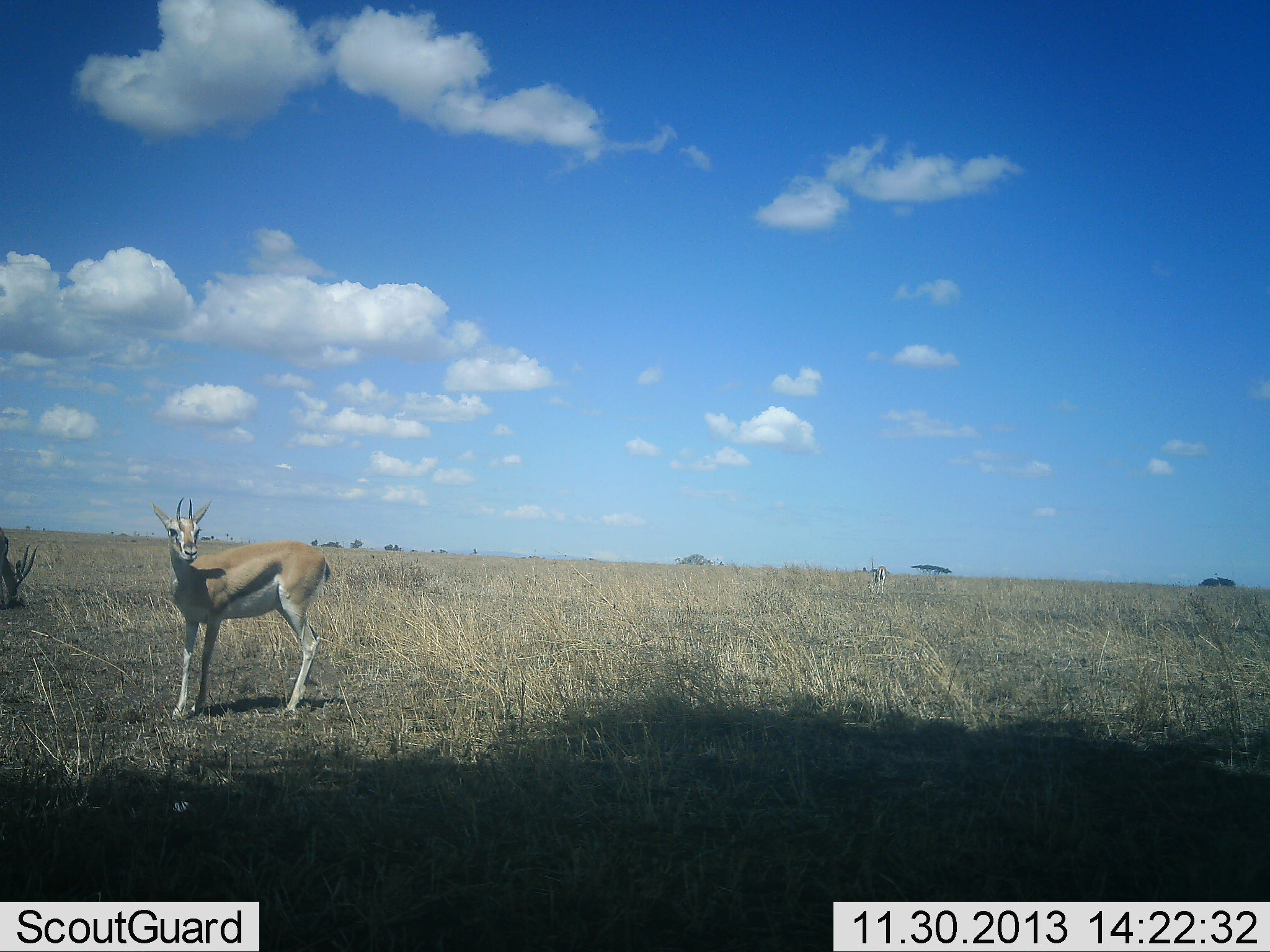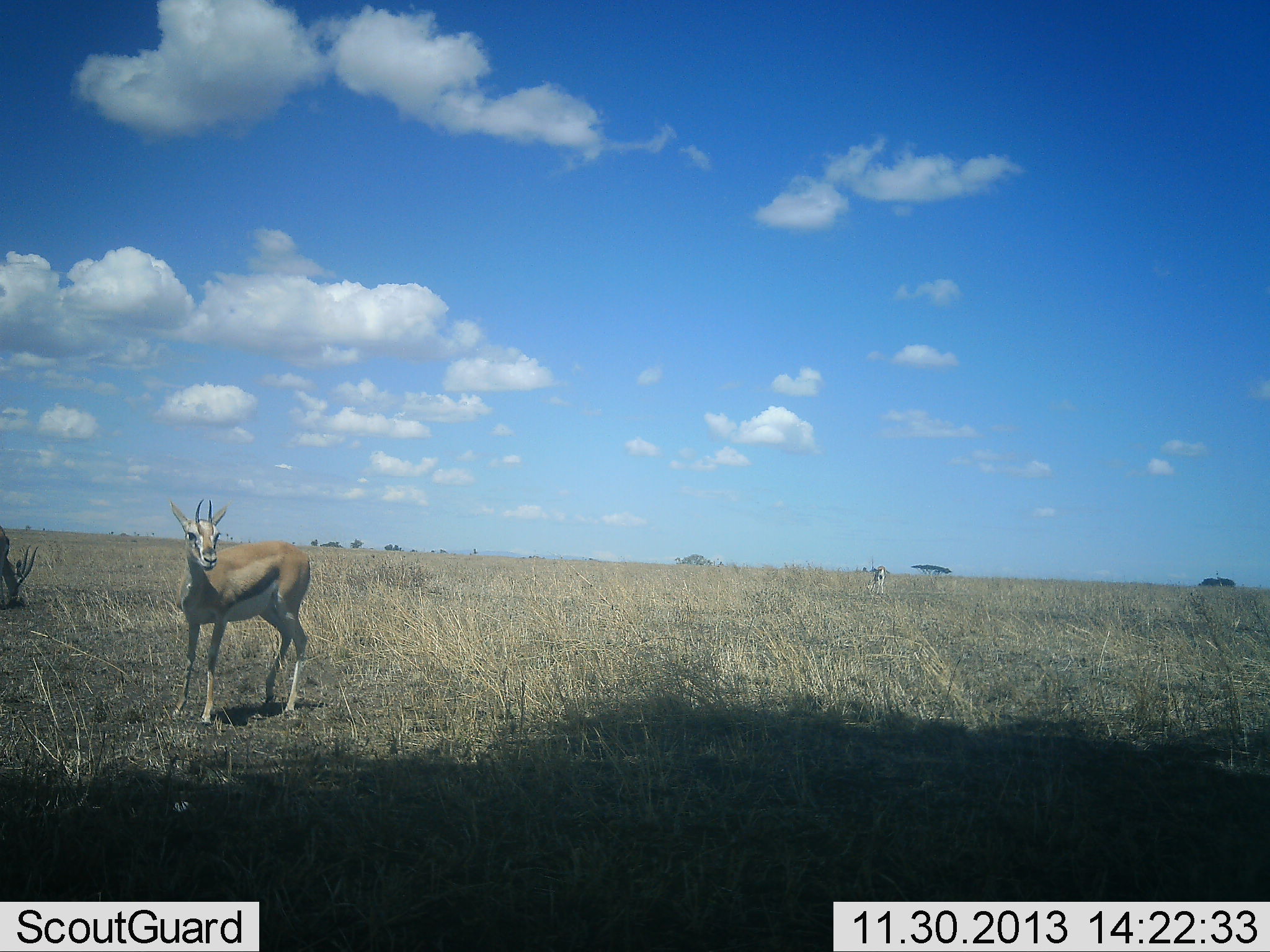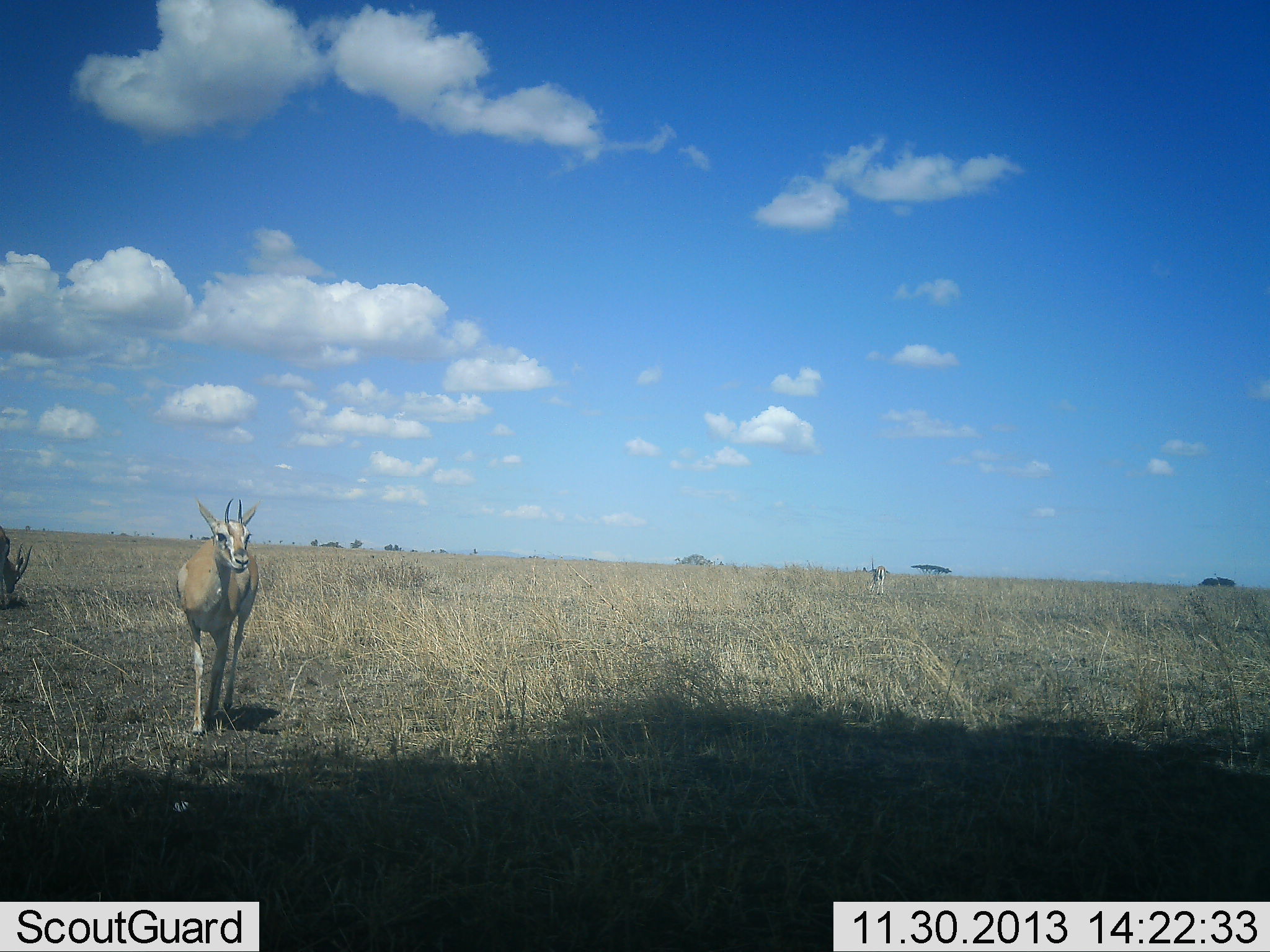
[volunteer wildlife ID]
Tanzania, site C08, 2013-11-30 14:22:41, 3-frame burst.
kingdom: Animalia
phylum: Chordata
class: Mammalia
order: Artiodactyla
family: Bovidae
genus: Eudorcas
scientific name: Eudorcas thomsonii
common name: thomson's gazelle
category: gazellethomsons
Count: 2.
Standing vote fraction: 80%.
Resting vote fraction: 0%.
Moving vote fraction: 40%.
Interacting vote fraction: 0%.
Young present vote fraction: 0%.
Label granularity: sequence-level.